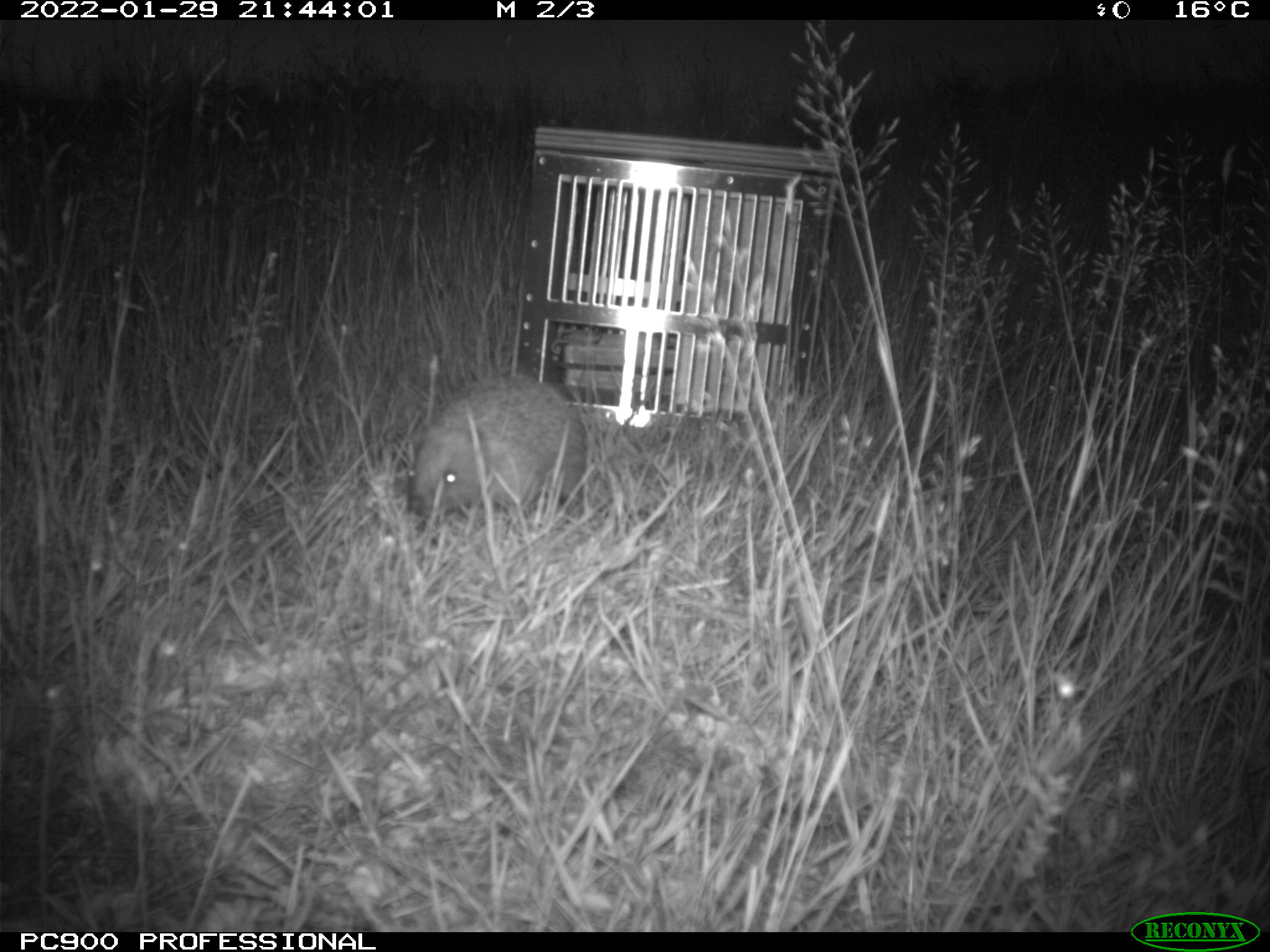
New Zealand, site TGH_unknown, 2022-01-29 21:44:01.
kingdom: Animalia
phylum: Chordata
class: Mammalia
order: Eulipotyphla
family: Erinaceidae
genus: Erinaceus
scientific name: Erinaceus europaeus europaeus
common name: european hedgehog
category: hedgehog